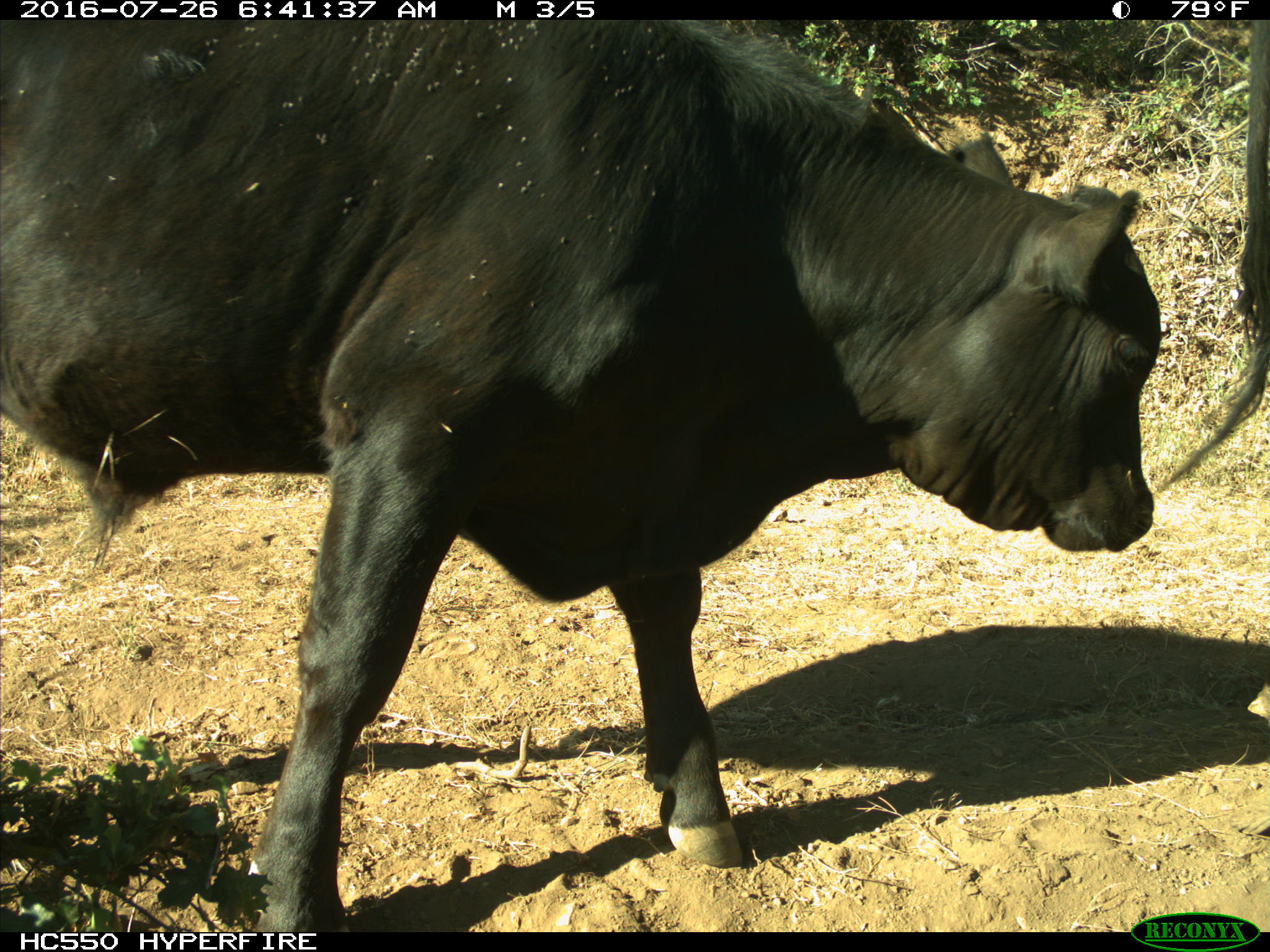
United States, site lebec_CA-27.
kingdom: Animalia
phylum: Chordata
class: Mammalia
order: Artiodactyla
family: Bovidae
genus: Bos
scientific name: Bos taurus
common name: domestic cow